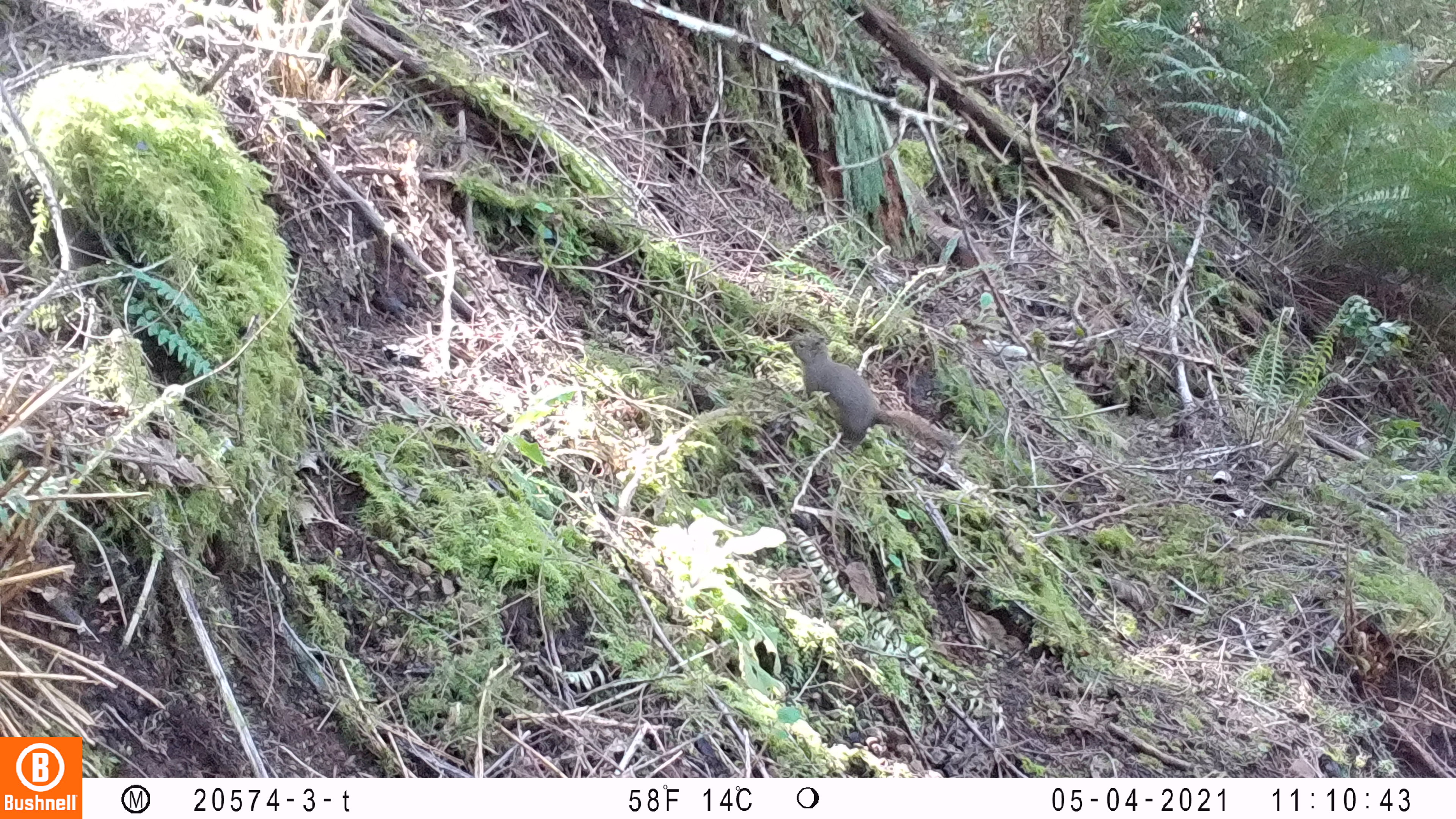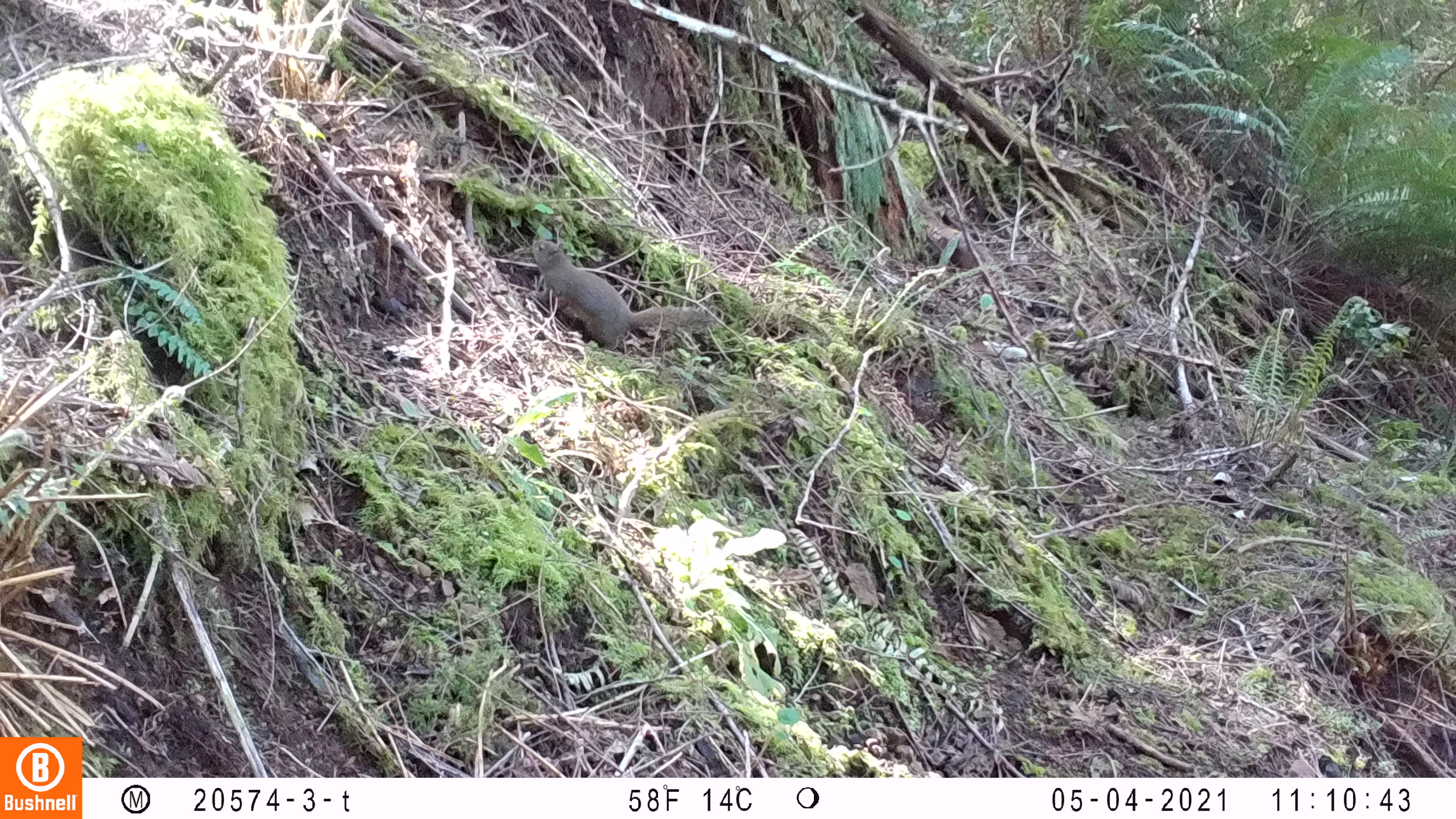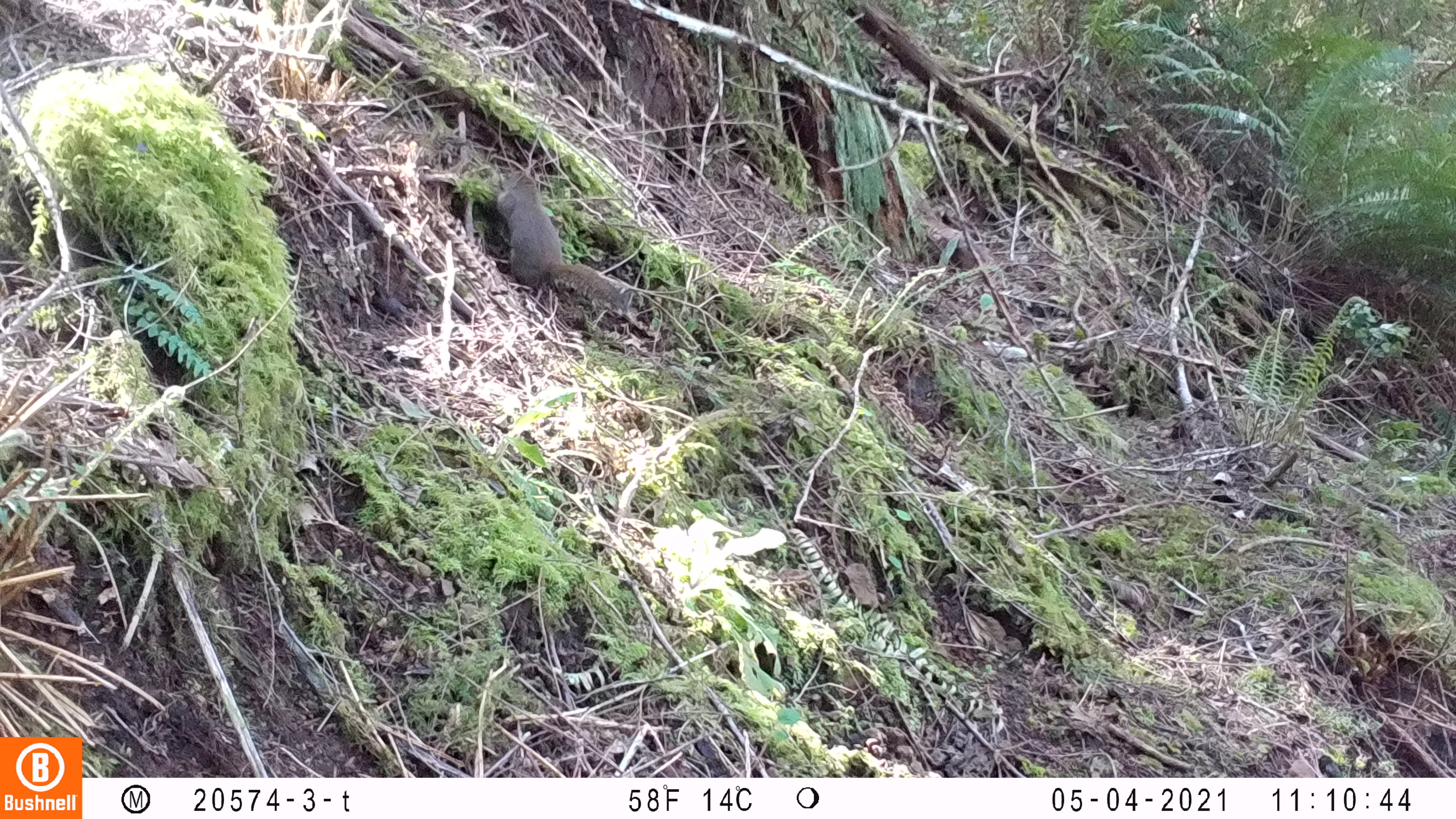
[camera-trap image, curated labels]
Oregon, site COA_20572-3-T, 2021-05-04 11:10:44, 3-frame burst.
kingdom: Animalia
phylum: Chordata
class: Mammalia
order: Rodentia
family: Sciuridae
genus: Tamiasciurus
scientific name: Tamiasciurus douglasii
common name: douglas squirrel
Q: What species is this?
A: Douglas squirrel (Tamiasciurus douglasii).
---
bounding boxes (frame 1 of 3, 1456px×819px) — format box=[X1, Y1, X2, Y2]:
douglas squirrel: box=[785, 332, 960, 456]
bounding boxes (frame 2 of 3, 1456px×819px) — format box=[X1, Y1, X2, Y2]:
douglas squirrel: box=[529, 234, 713, 358]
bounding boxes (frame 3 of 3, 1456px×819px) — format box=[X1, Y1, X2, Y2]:
douglas squirrel: box=[497, 166, 637, 313]